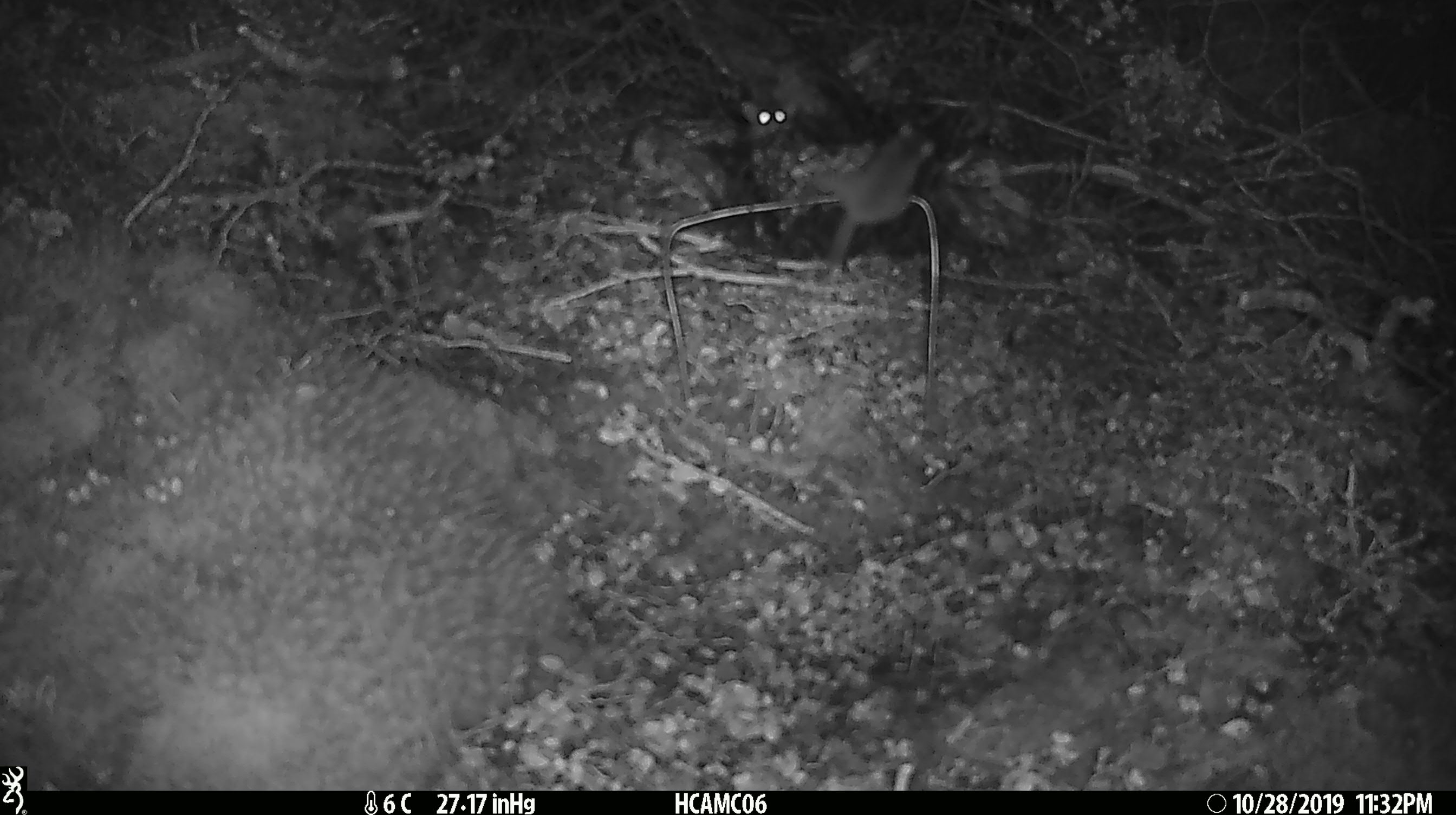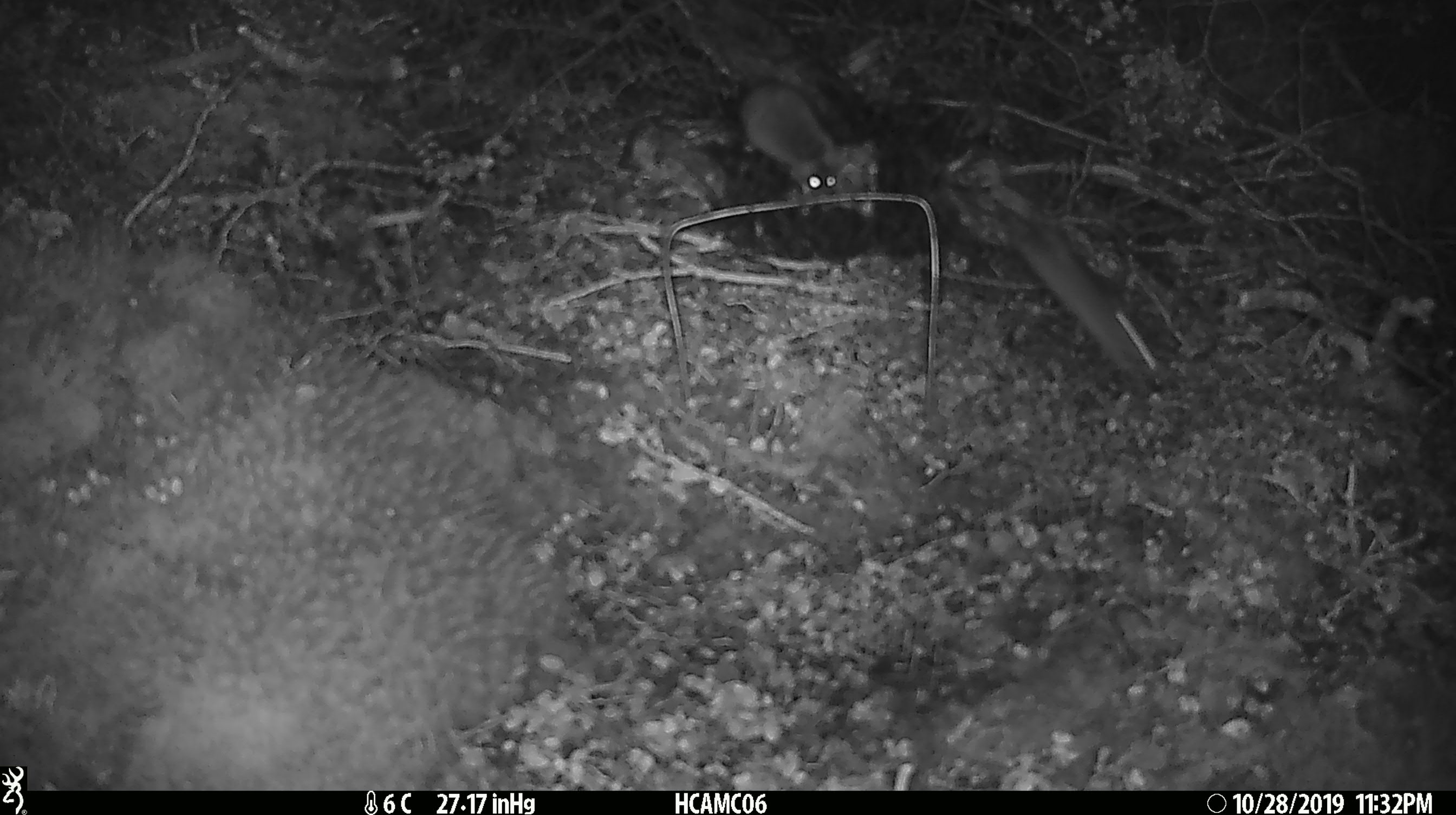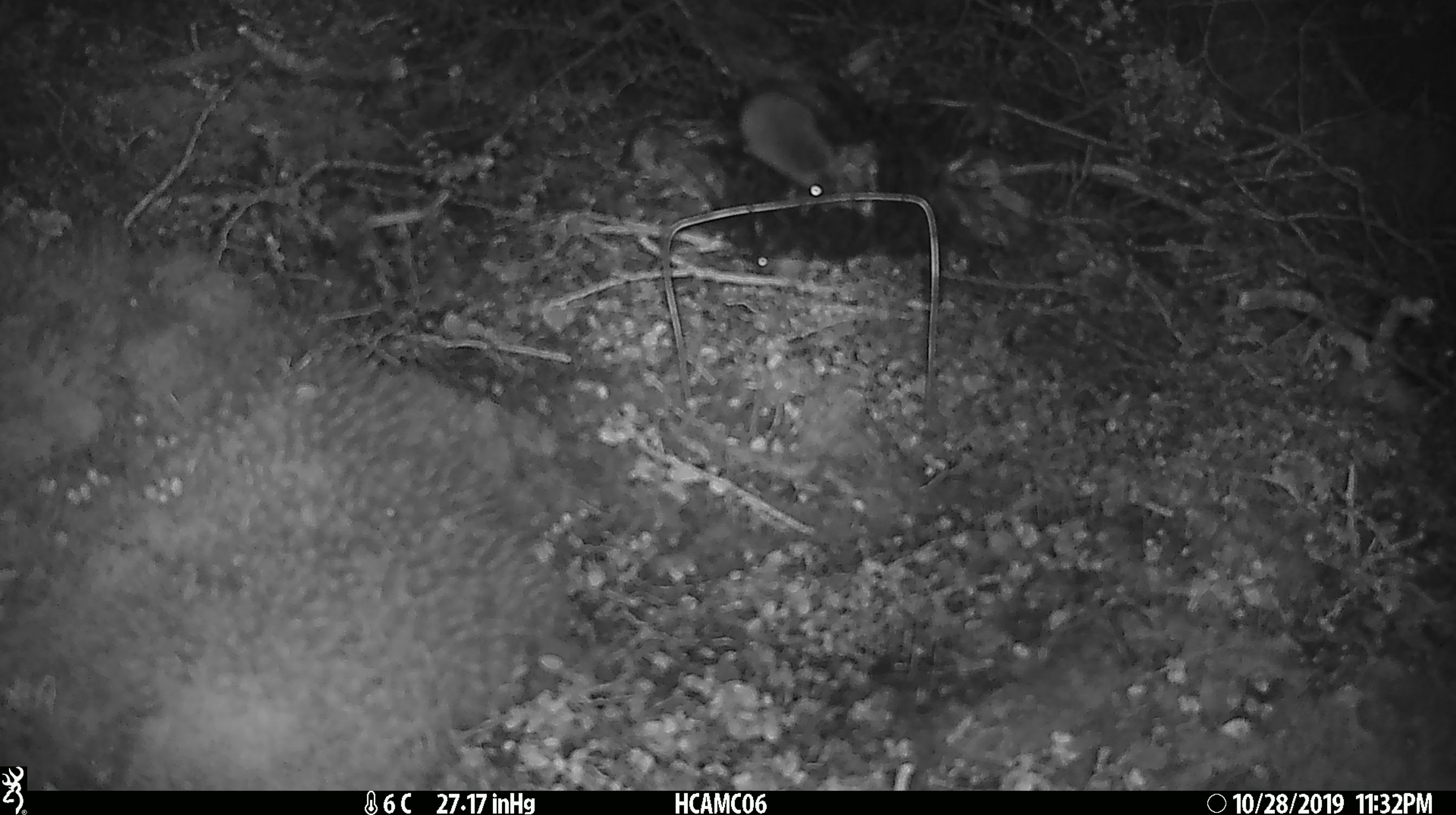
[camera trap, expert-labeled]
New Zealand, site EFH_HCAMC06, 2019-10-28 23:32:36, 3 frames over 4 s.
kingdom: Animalia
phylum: Chordata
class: Mammalia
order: Rodentia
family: Muridae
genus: Mus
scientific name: Mus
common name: mouse